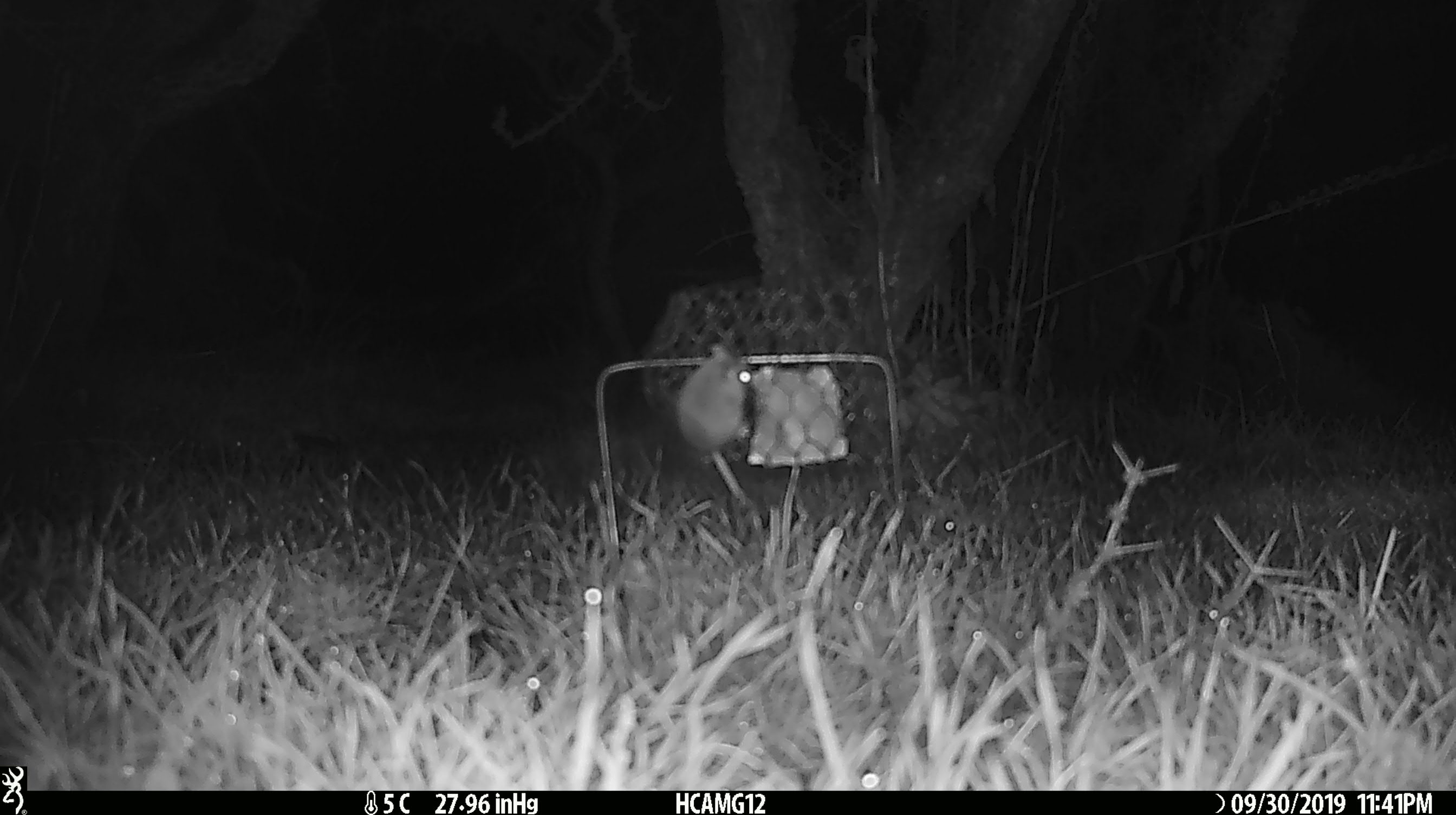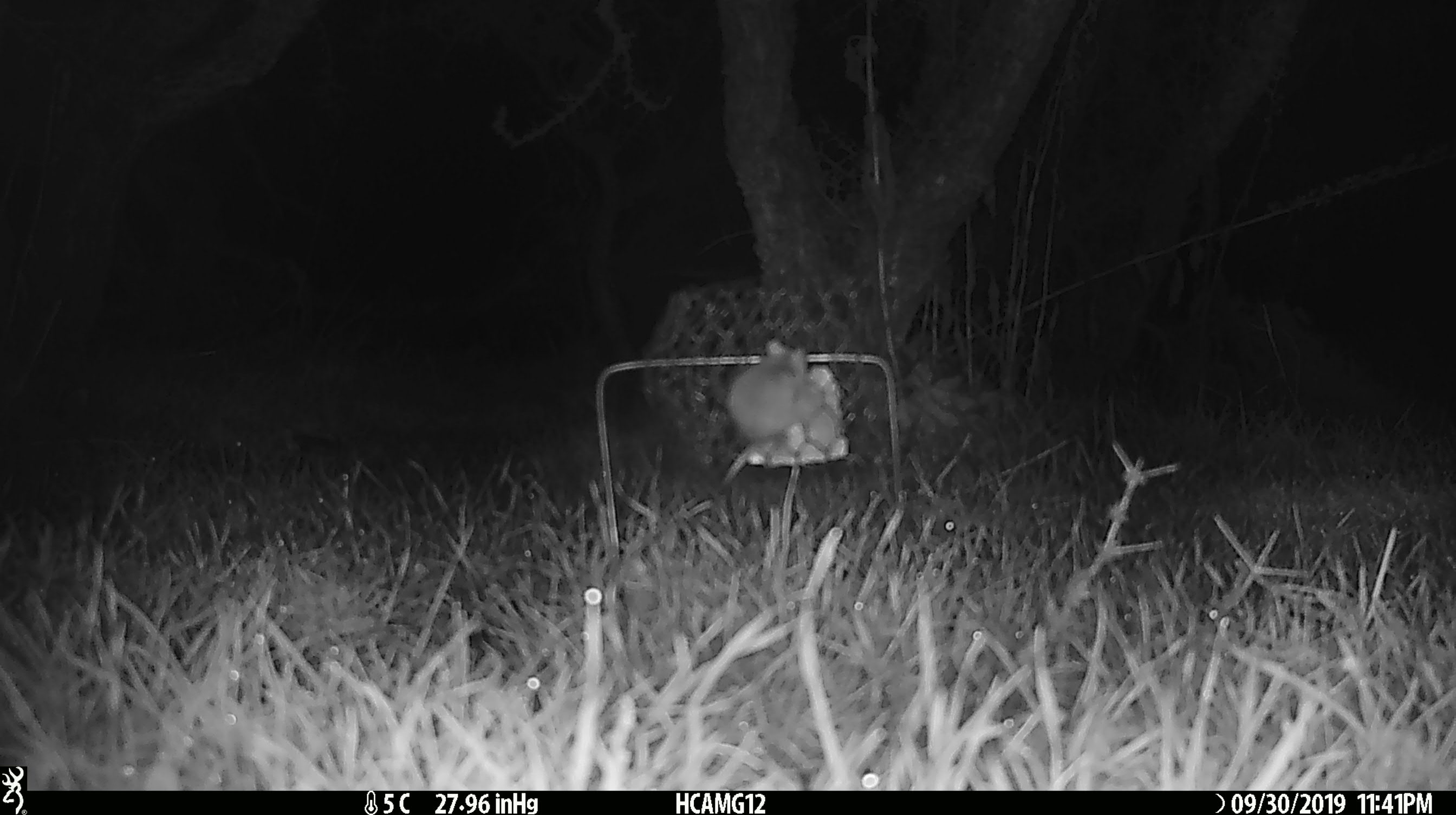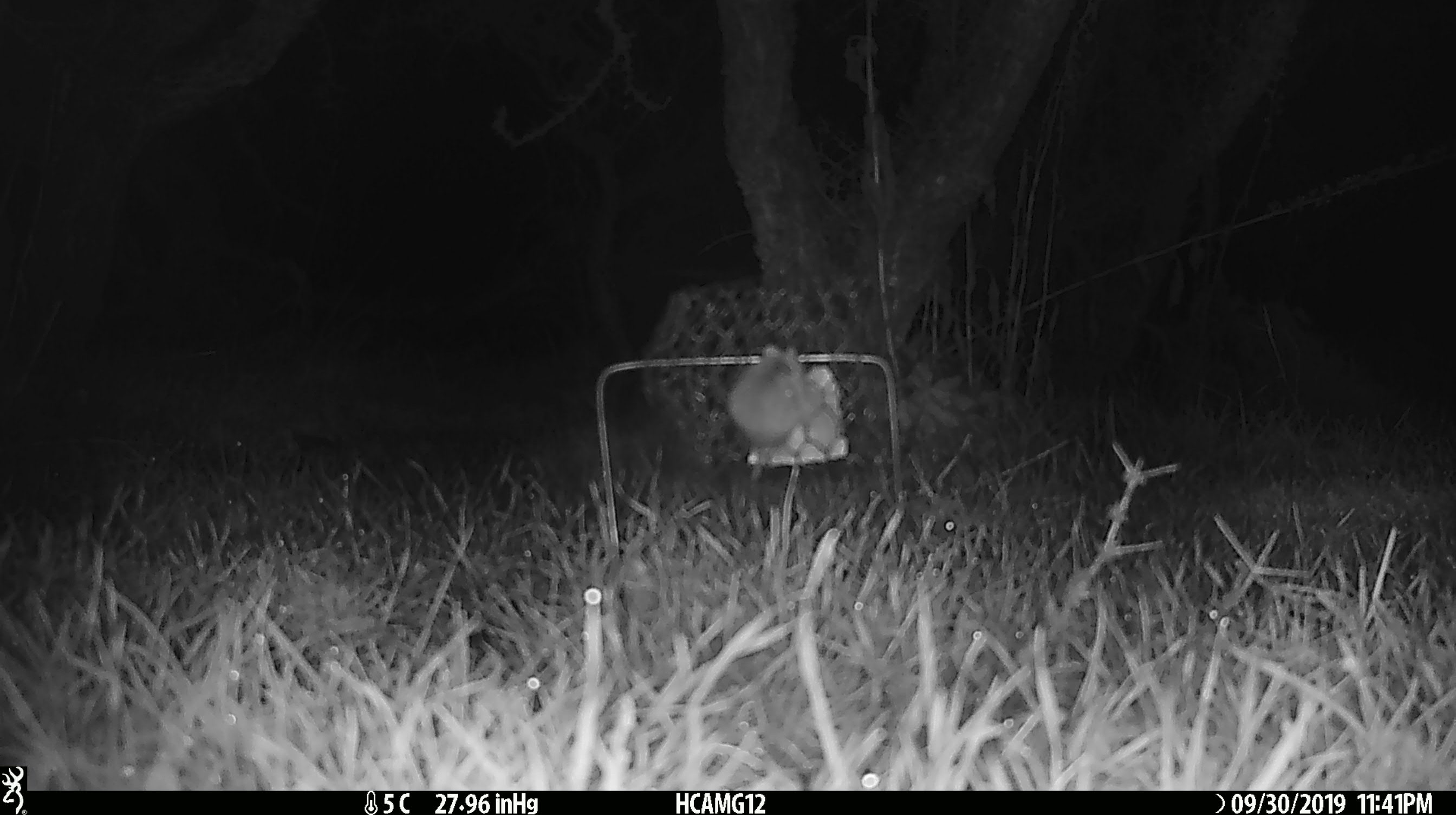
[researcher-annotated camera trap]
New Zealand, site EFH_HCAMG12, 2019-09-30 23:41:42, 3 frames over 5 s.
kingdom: Animalia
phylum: Chordata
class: Mammalia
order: Rodentia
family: Muridae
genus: Mus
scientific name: Mus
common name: mouse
Mouse (Mus).